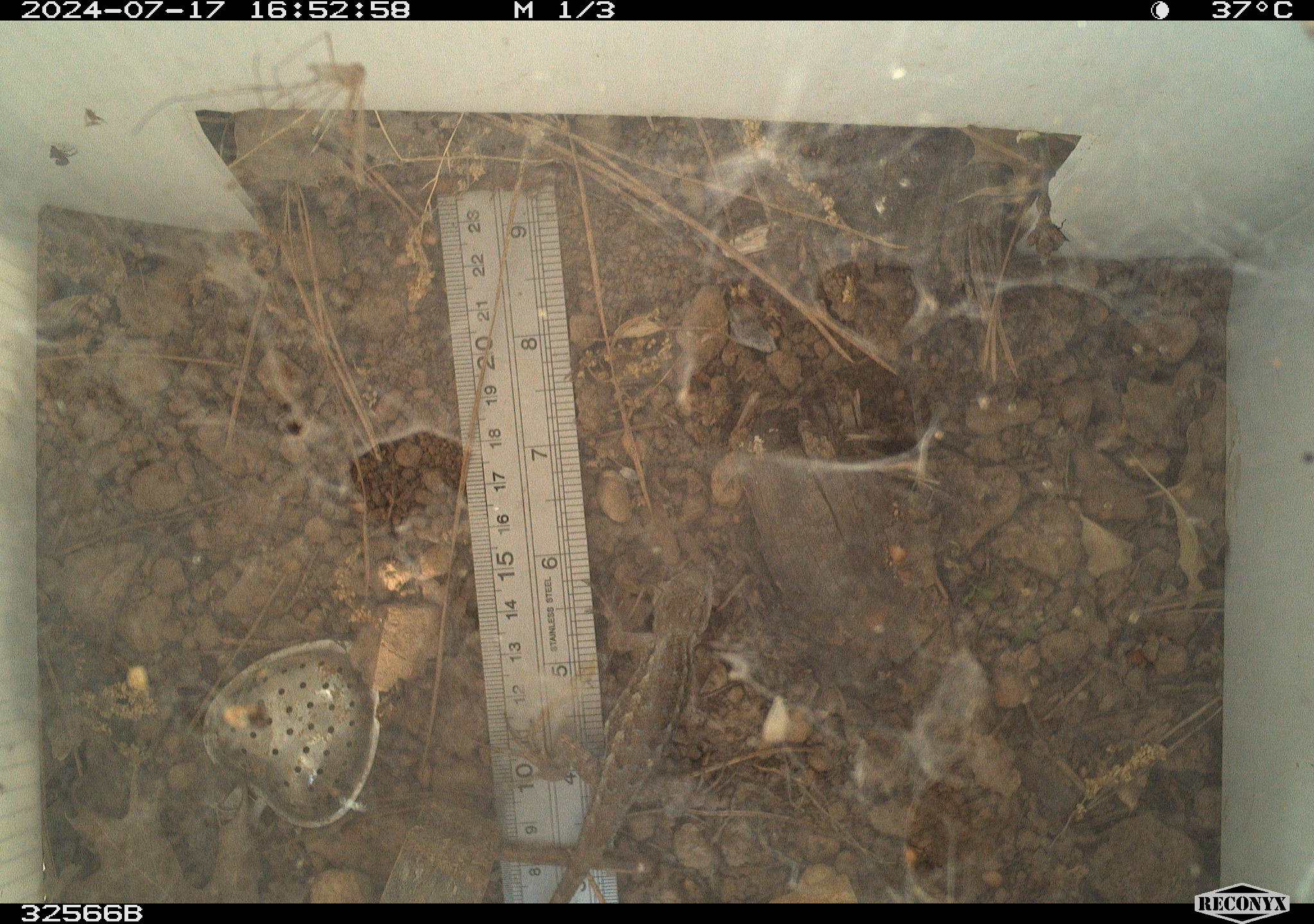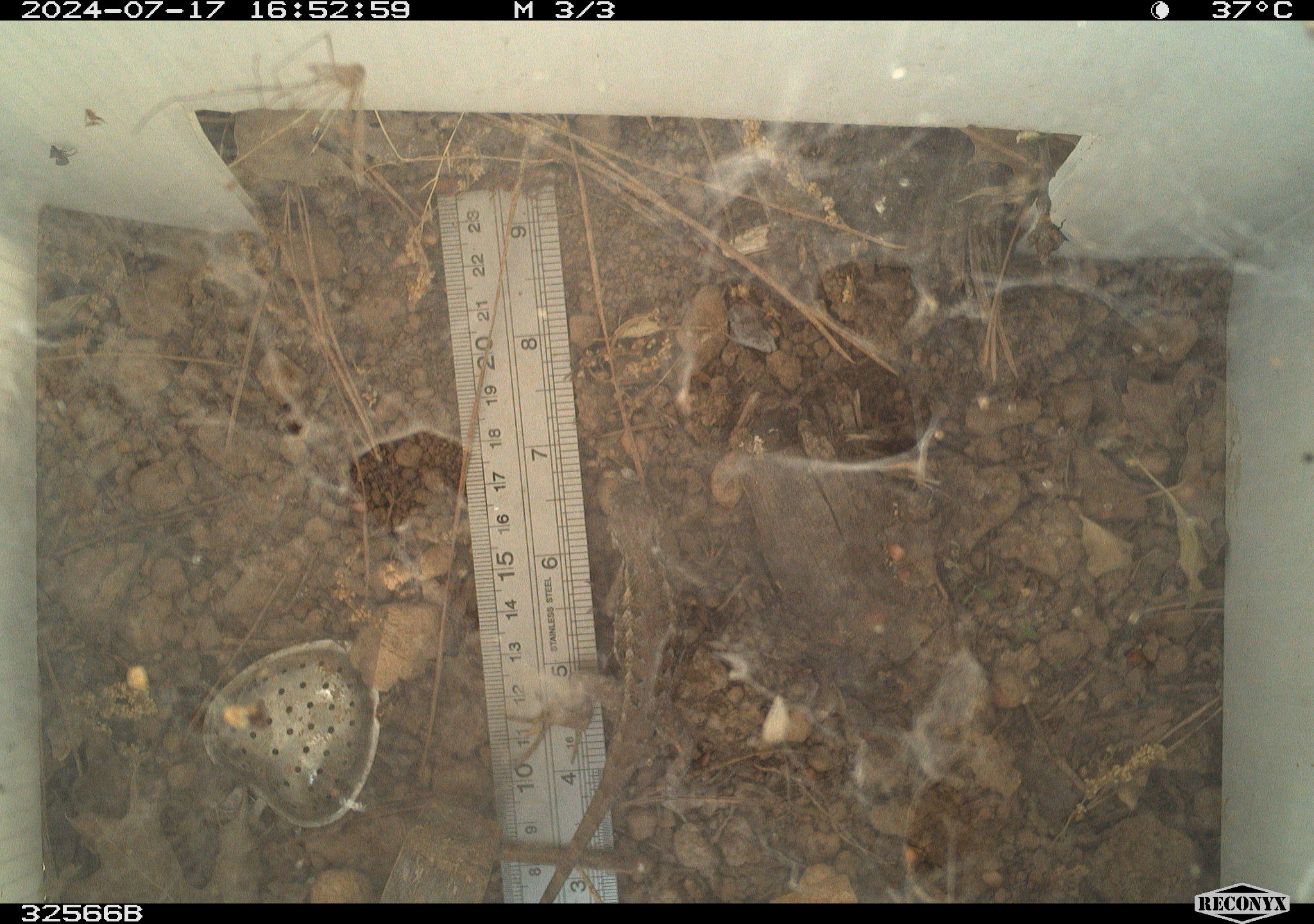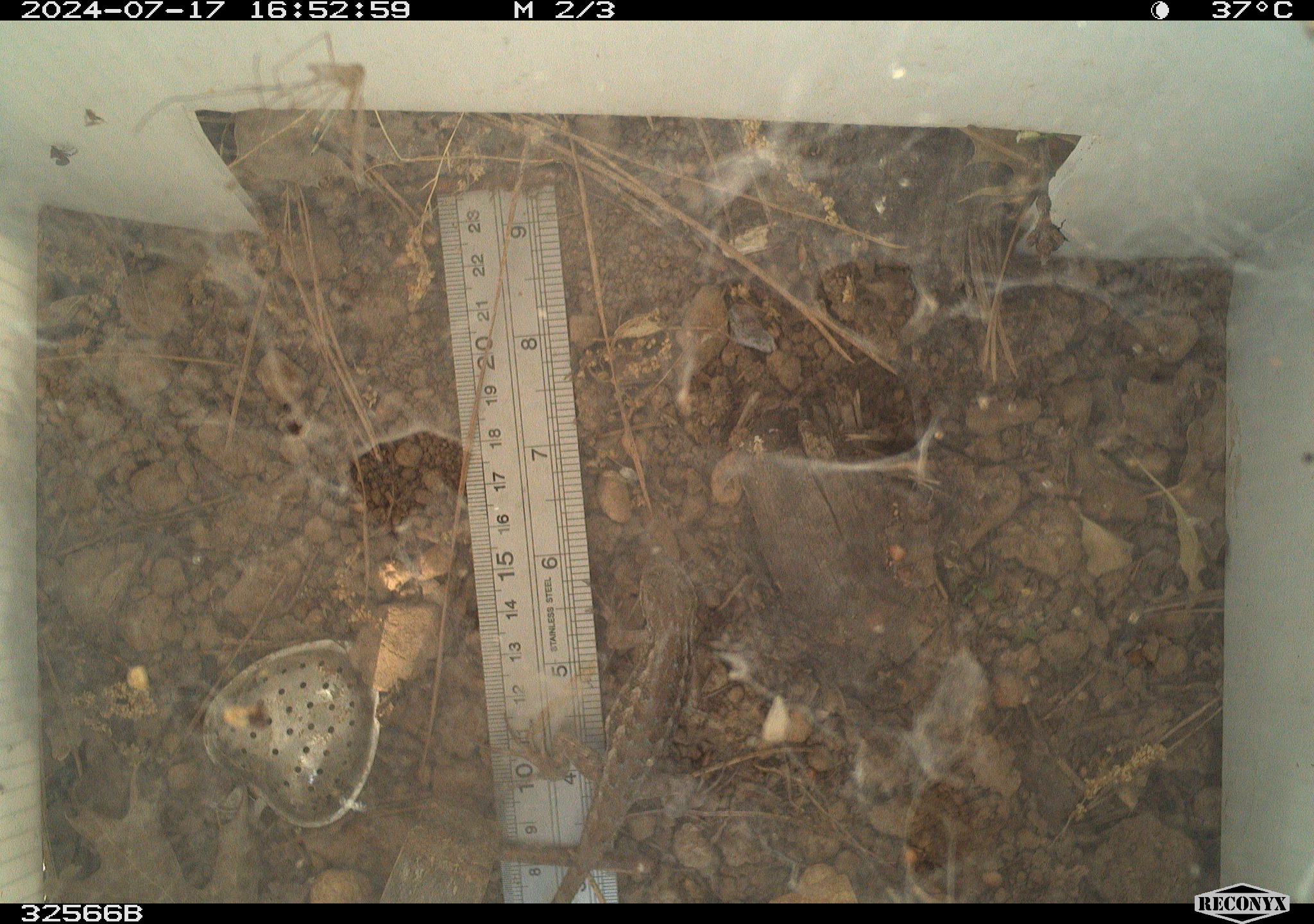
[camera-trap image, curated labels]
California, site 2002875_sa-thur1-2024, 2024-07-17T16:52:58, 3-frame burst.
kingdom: Animalia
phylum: Chordata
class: Reptilia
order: Squamata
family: Phrynosomatidae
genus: Sceloporus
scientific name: Sceloporus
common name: spiny lizards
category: sceloporus species